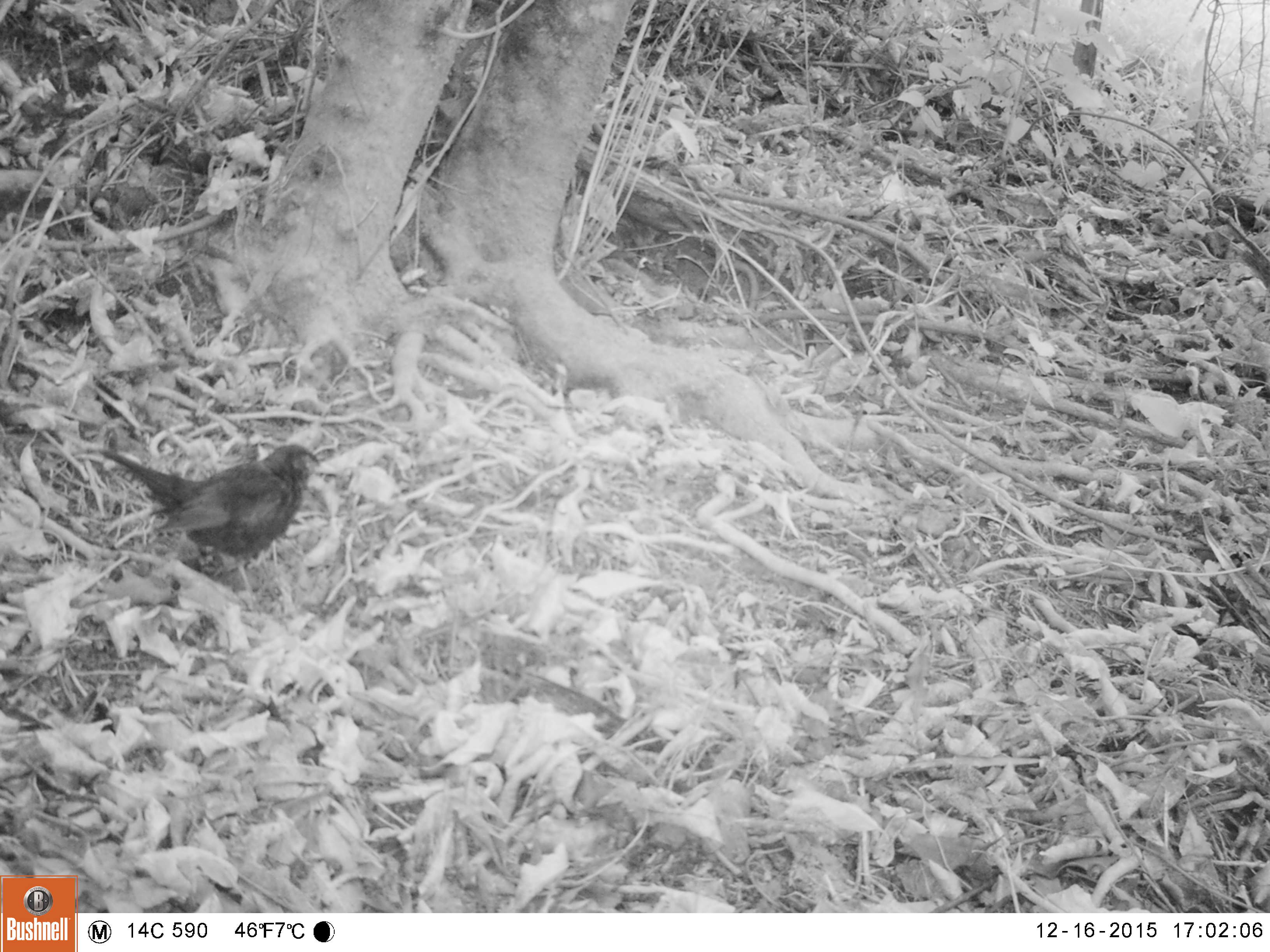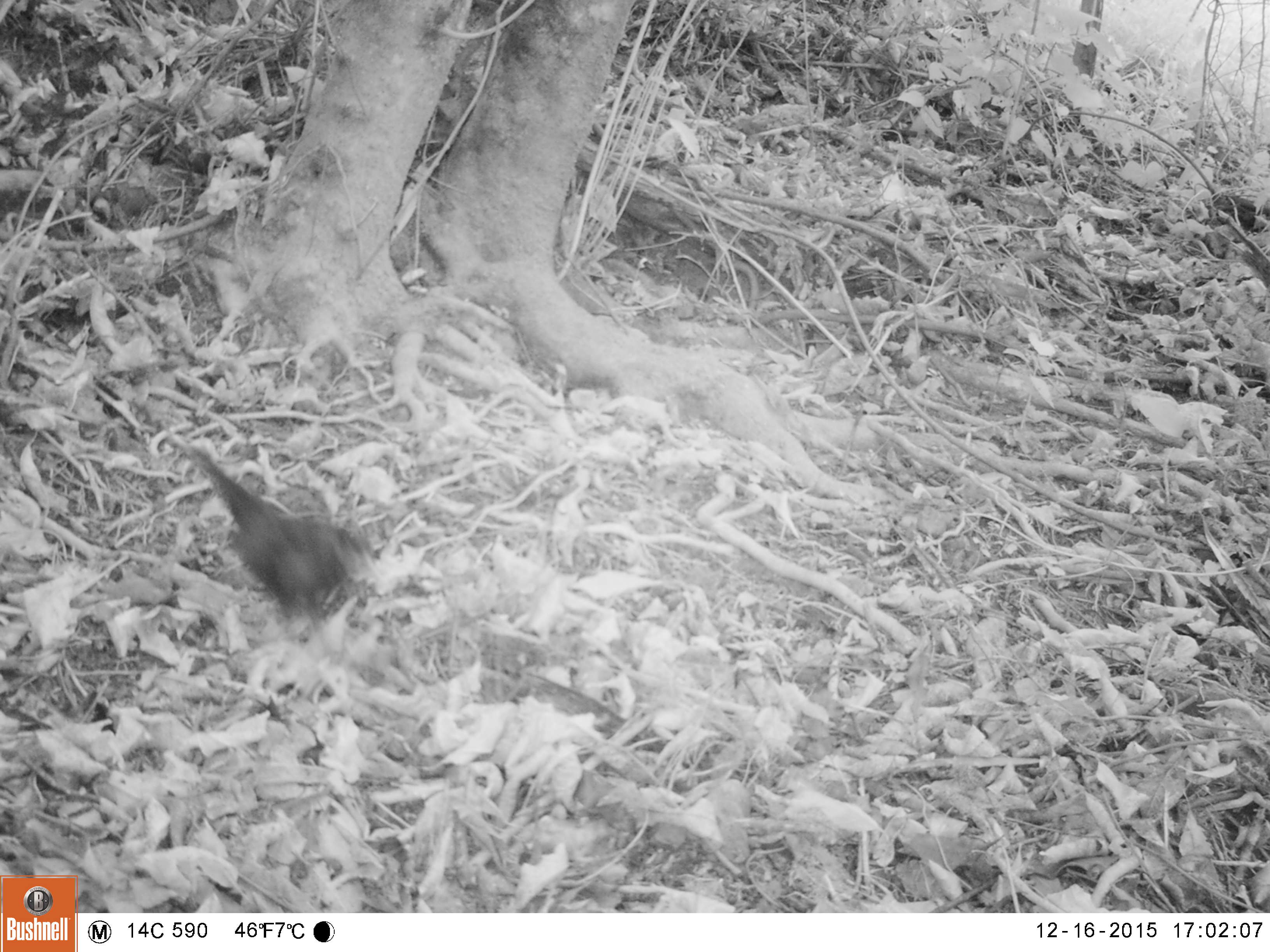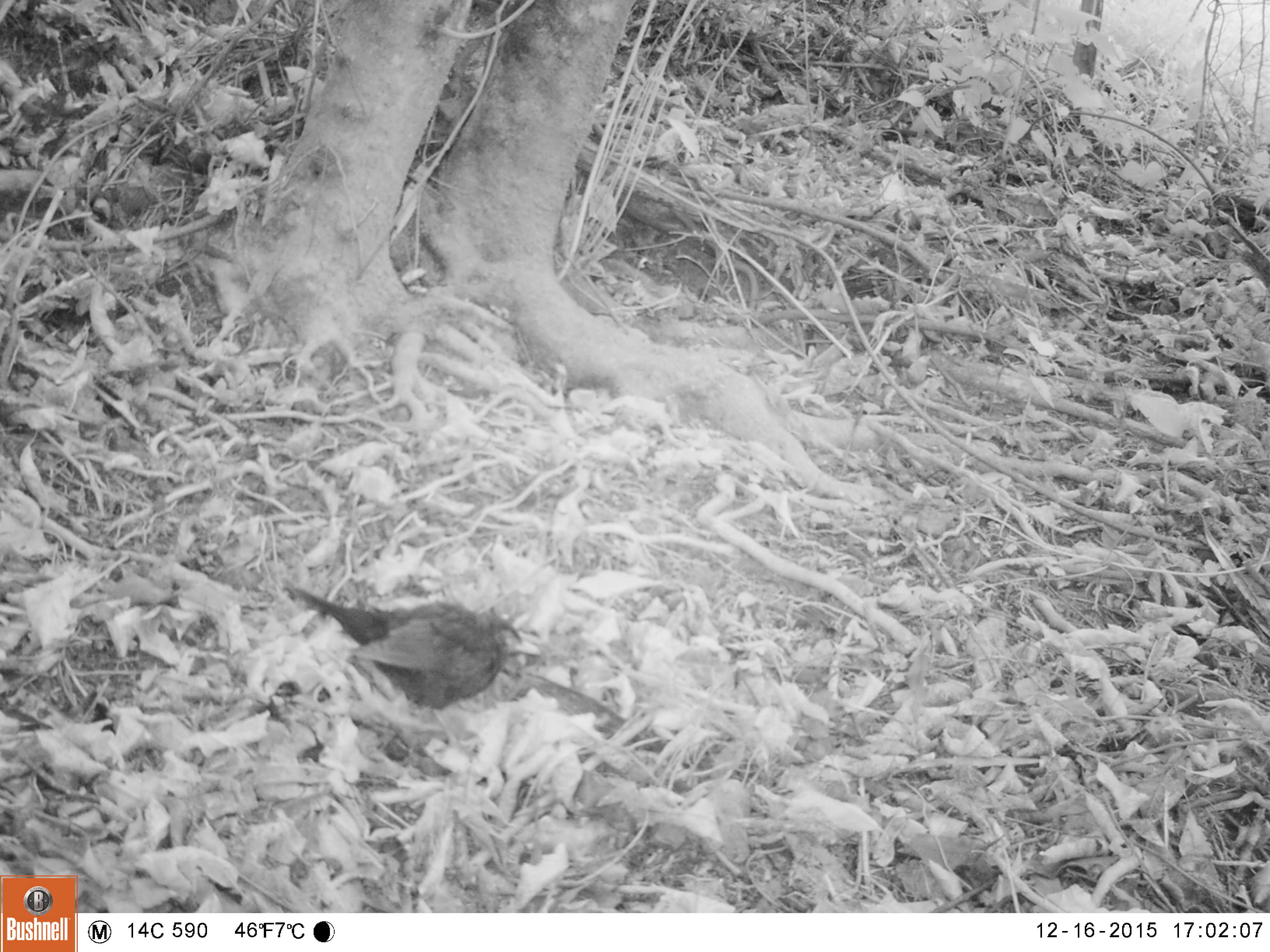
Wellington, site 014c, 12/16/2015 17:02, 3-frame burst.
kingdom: Animalia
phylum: Chordata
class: Aves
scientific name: Aves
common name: bird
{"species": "bird (Aves)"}